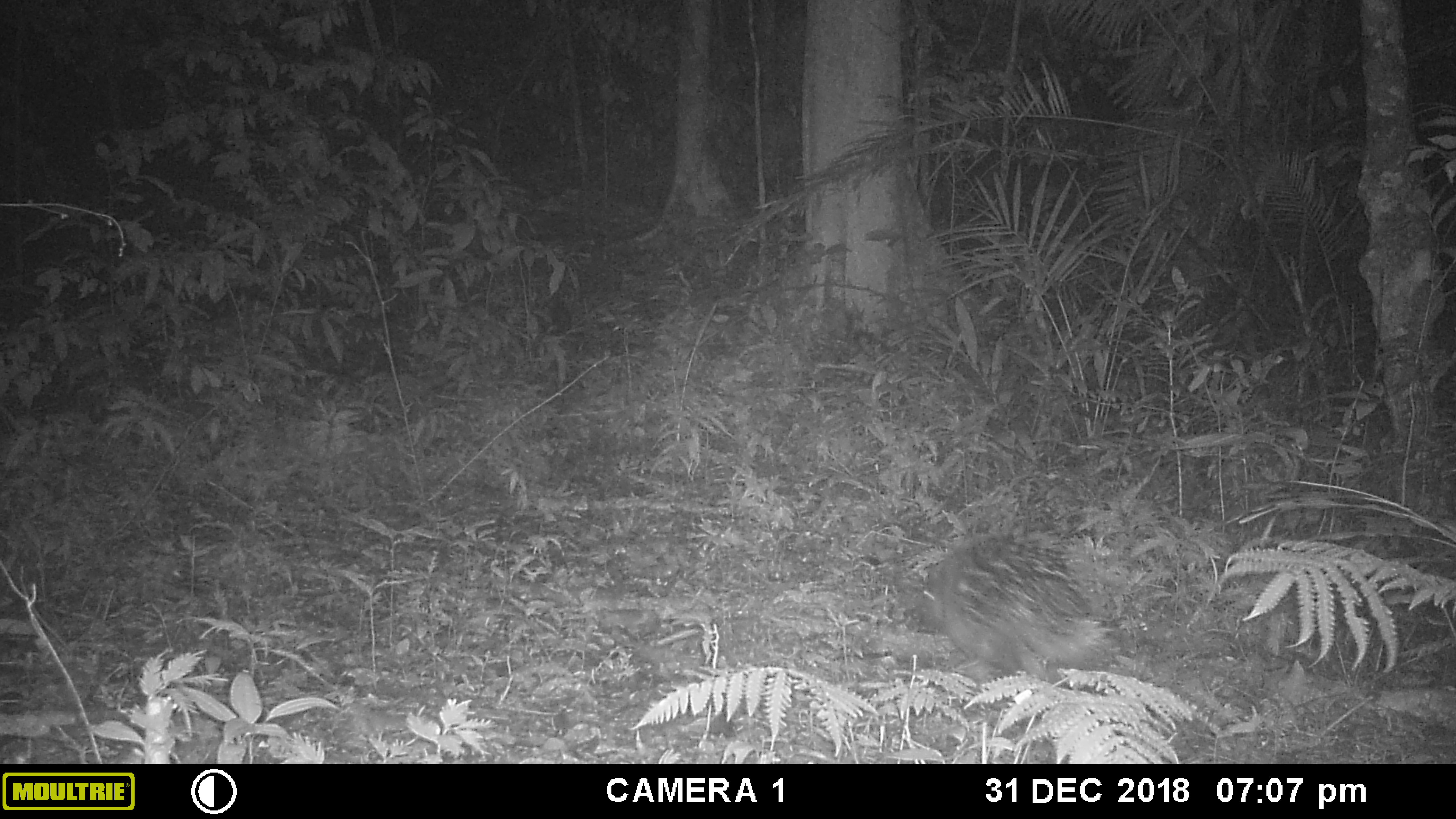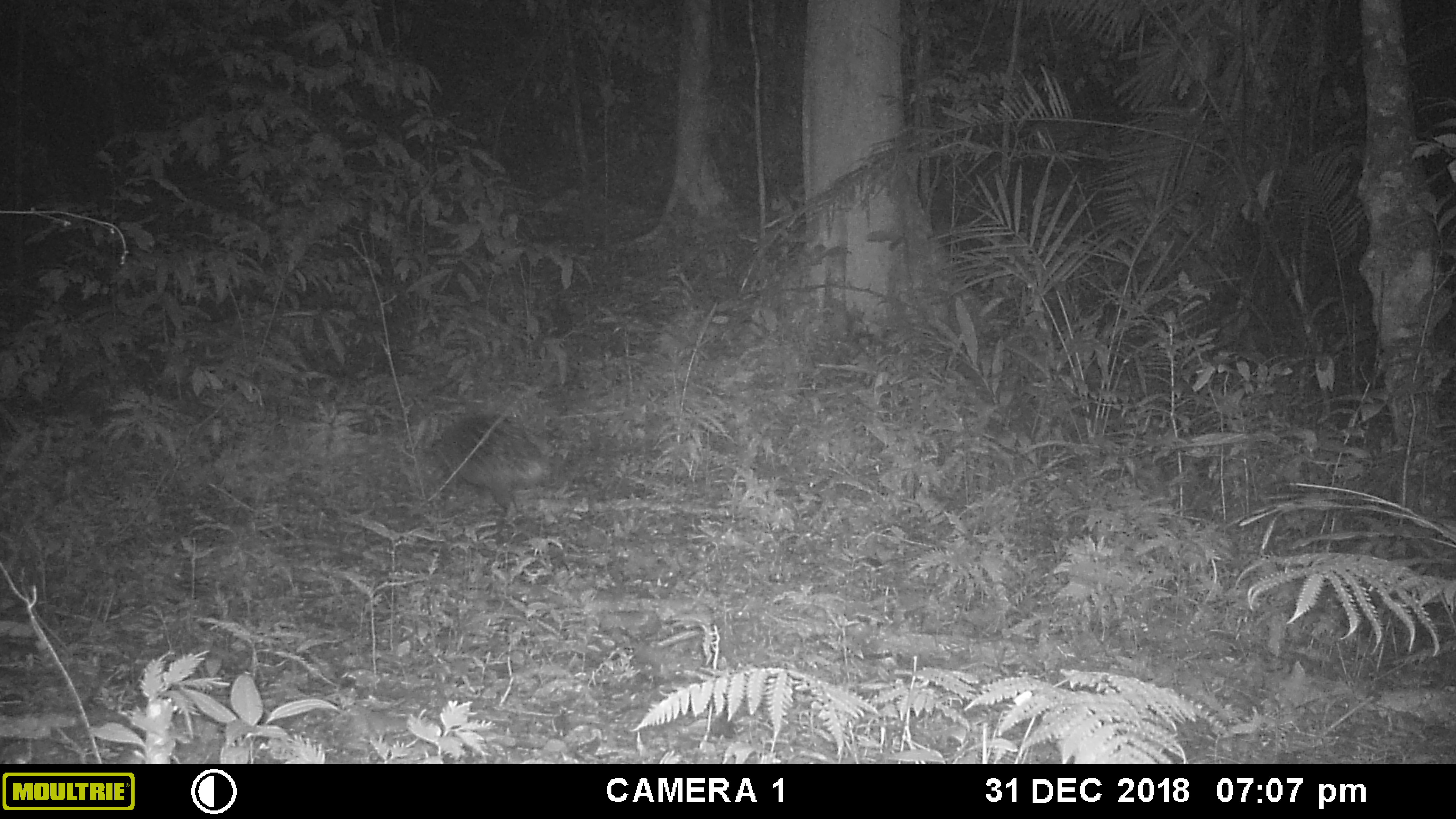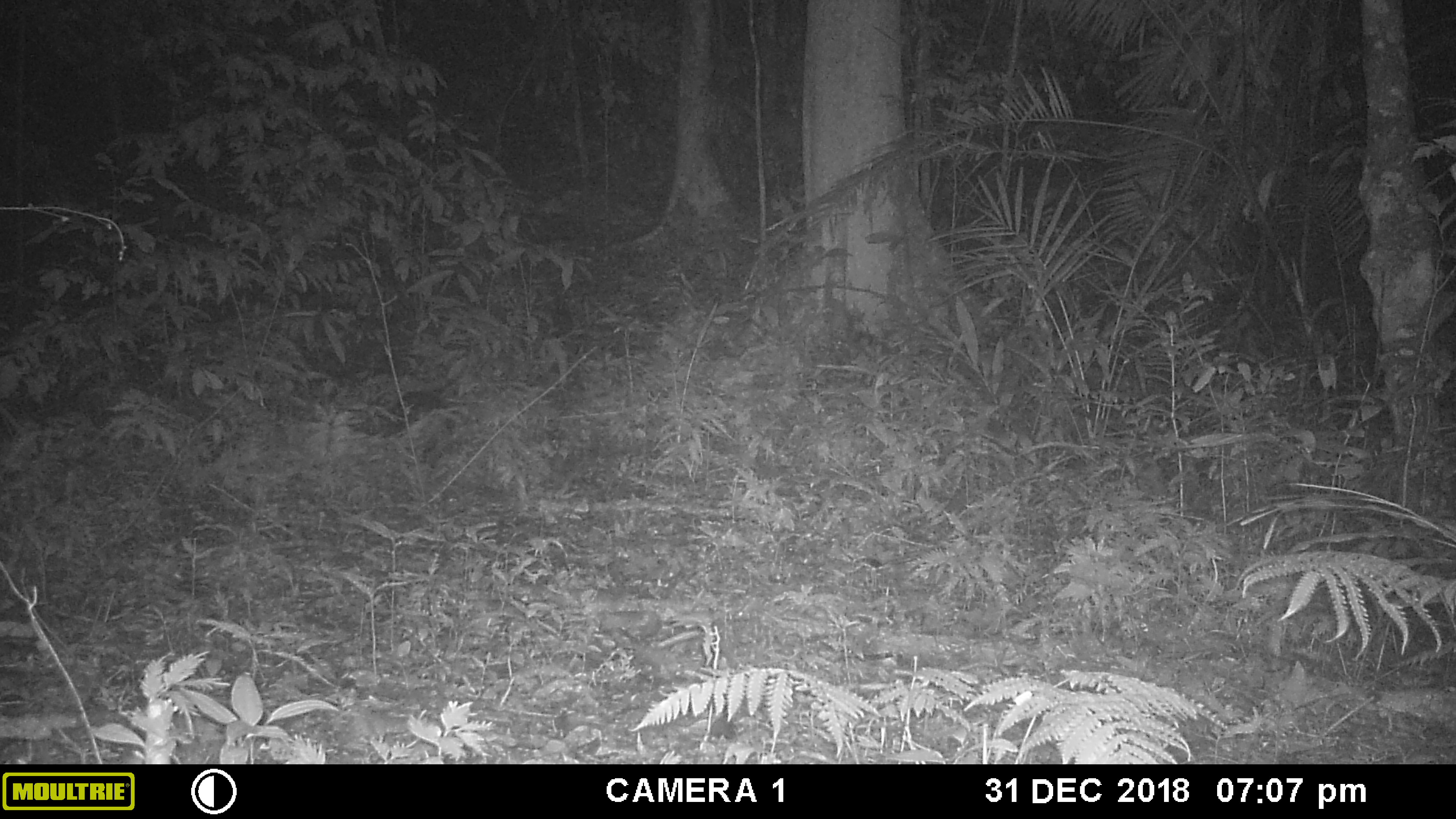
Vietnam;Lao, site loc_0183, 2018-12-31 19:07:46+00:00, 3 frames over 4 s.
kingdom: Animalia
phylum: Chordata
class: Mammalia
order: Rodentia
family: Hystricidae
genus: Hystrix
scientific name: Hystrix brachyura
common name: malayan porcupine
Malayan porcupine (Hystrix brachyura). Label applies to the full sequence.